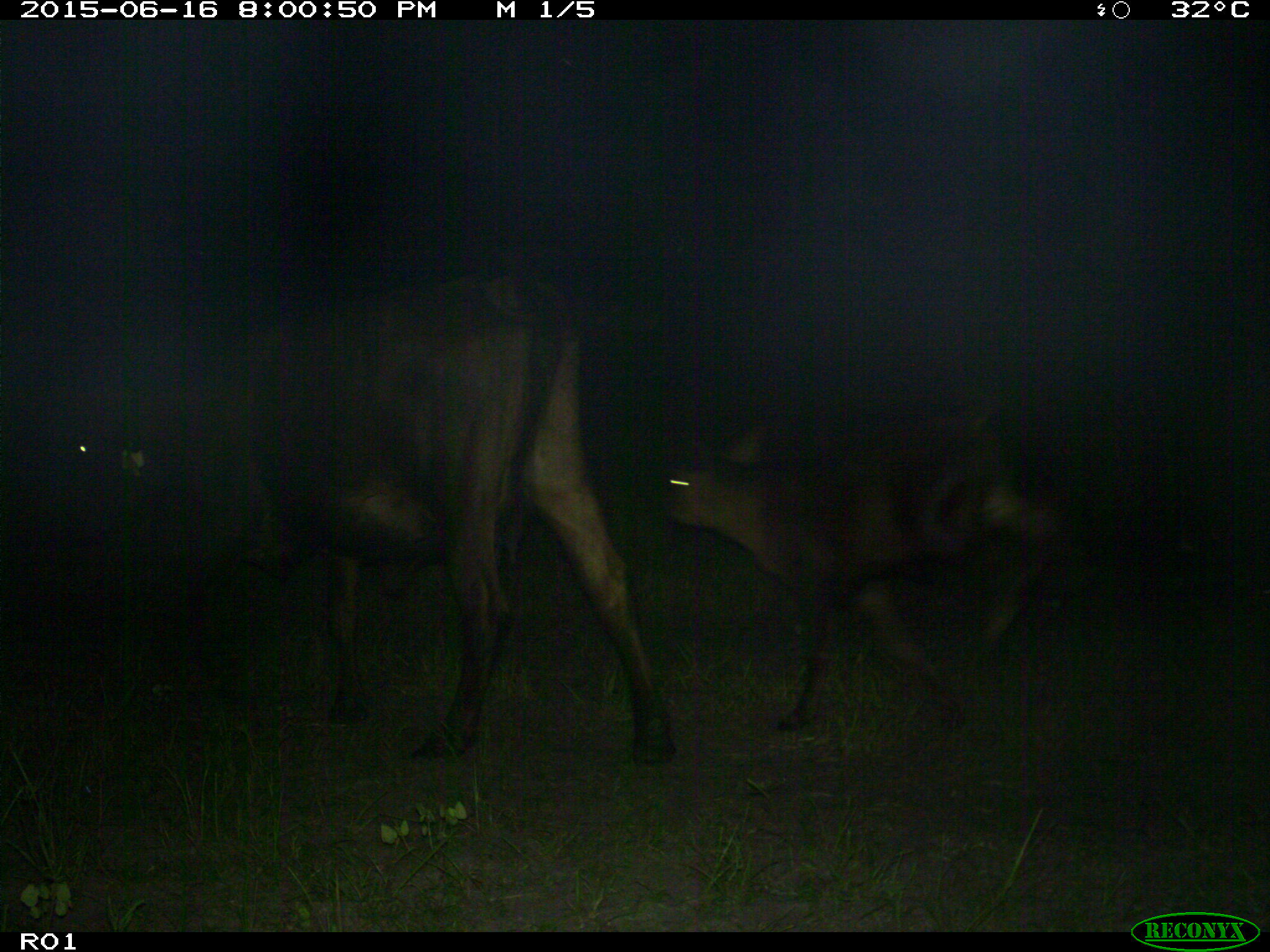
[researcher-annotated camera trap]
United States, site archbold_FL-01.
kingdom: Animalia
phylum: Chordata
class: Mammalia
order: Artiodactyla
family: Bovidae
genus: Bos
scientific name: Bos taurus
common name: domestic cow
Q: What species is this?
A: Bos taurus (domestic cow).